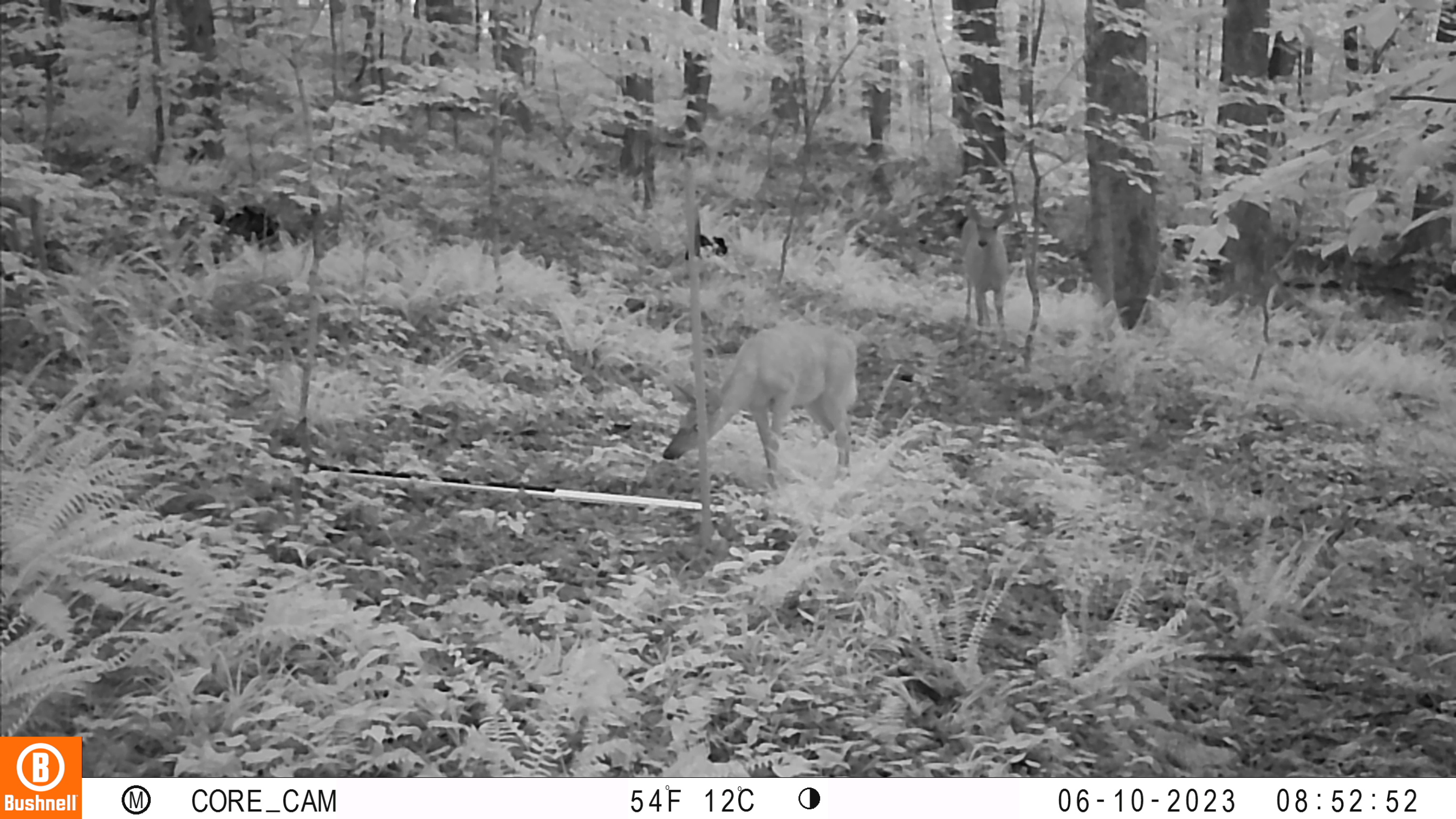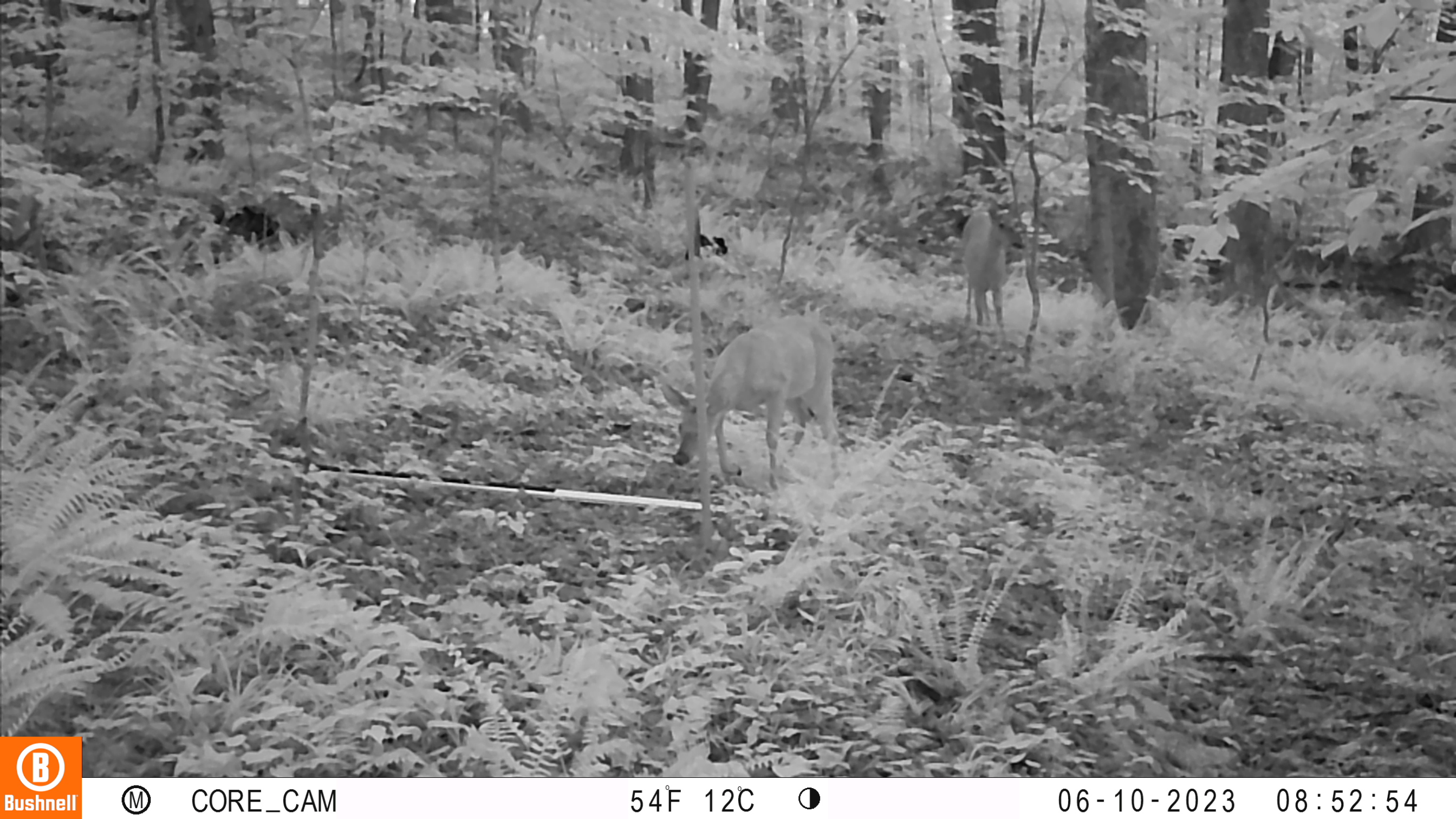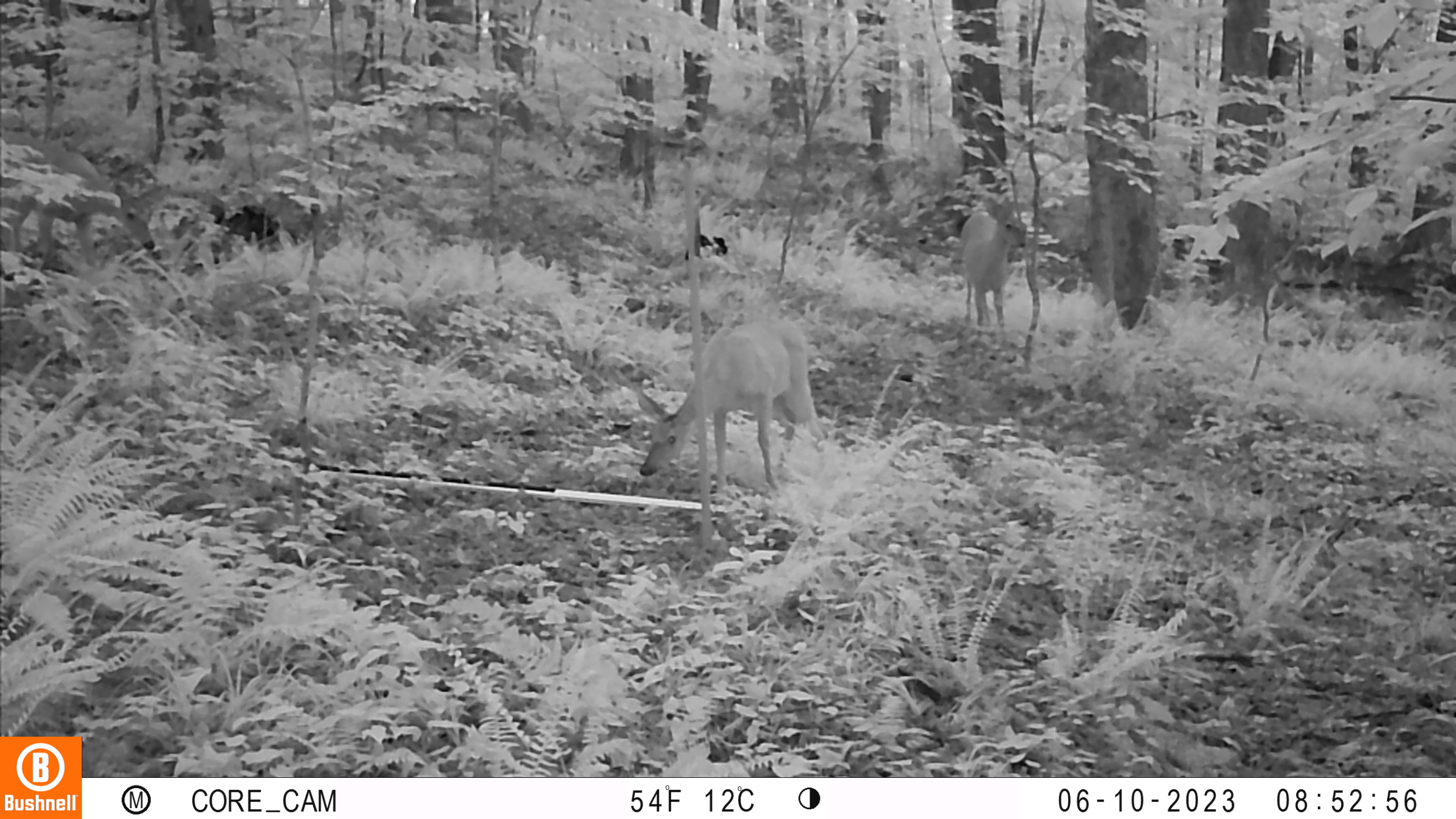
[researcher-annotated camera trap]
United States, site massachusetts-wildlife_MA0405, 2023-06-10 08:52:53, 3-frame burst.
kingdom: Animalia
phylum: Chordata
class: Mammalia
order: Artiodactyla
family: Cervidae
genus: Odocoileus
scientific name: Odocoileus virginianus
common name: white-tailed deer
White-tailed deer (Odocoileus virginianus).